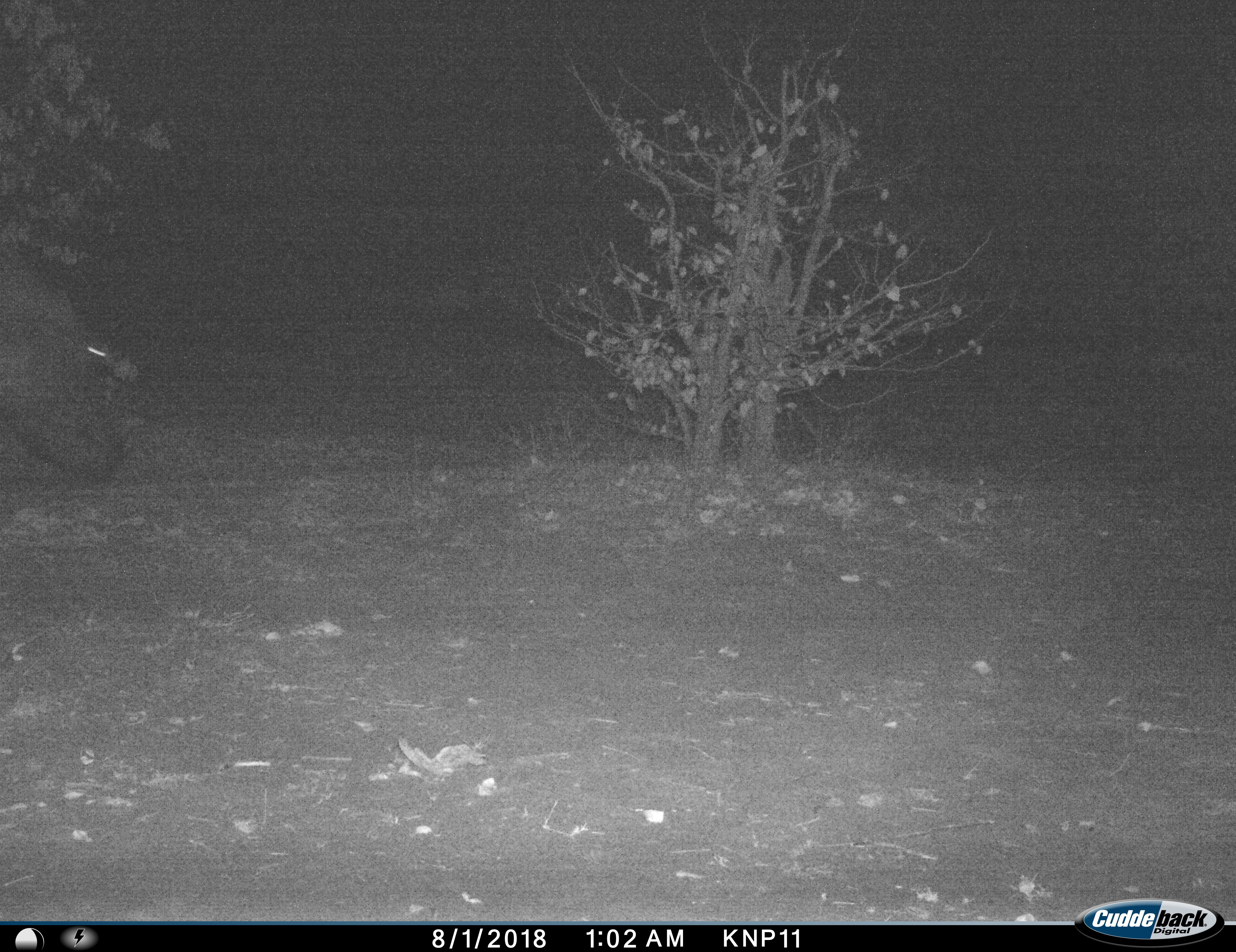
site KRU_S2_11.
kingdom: Animalia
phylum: Chordata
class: Mammalia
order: Artiodactyla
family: Bovidae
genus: Syncerus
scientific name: Syncerus caffer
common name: african buffalo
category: buffalo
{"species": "buffalo (african buffalo) (Syncerus caffer)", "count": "1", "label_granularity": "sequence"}